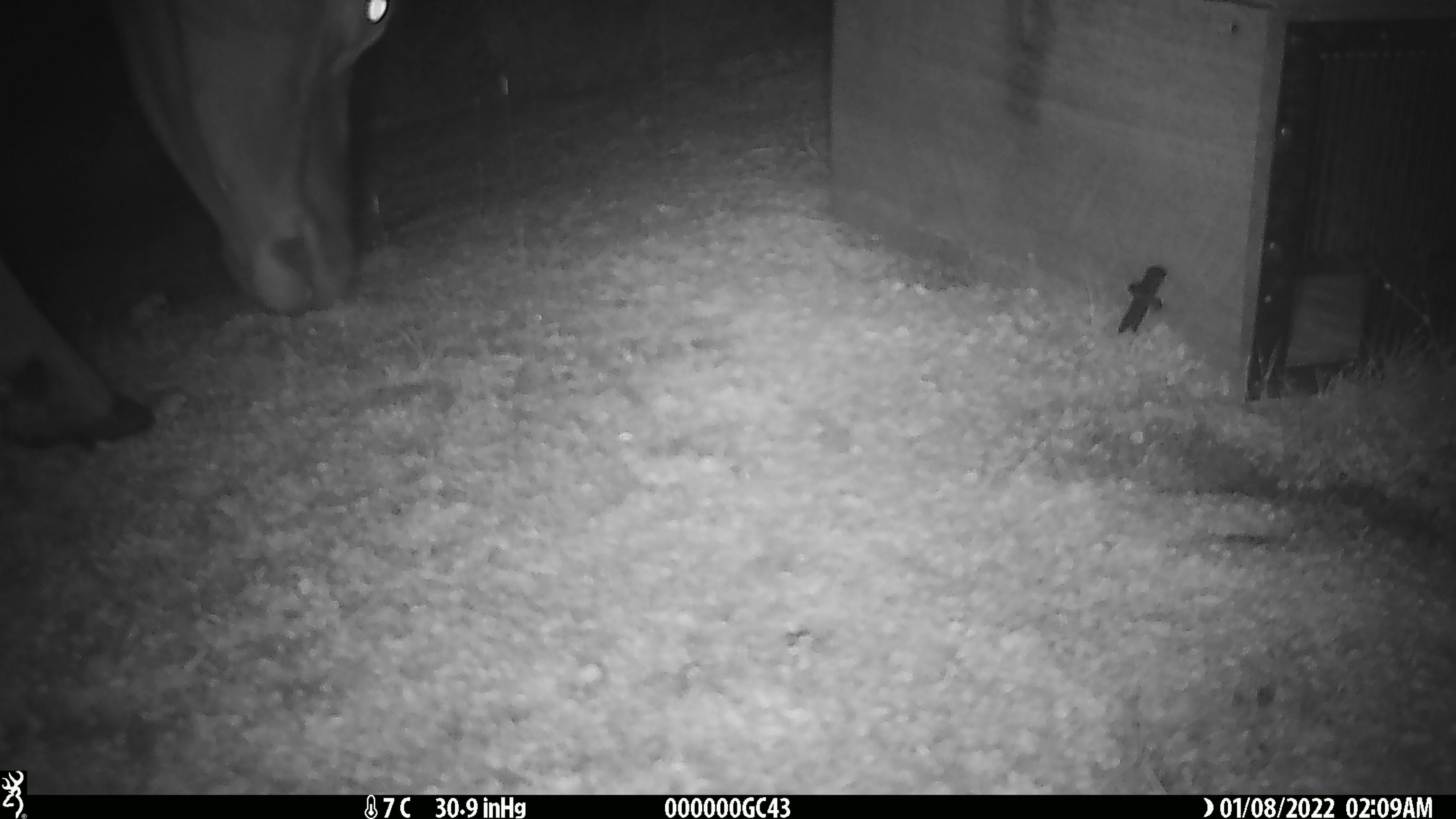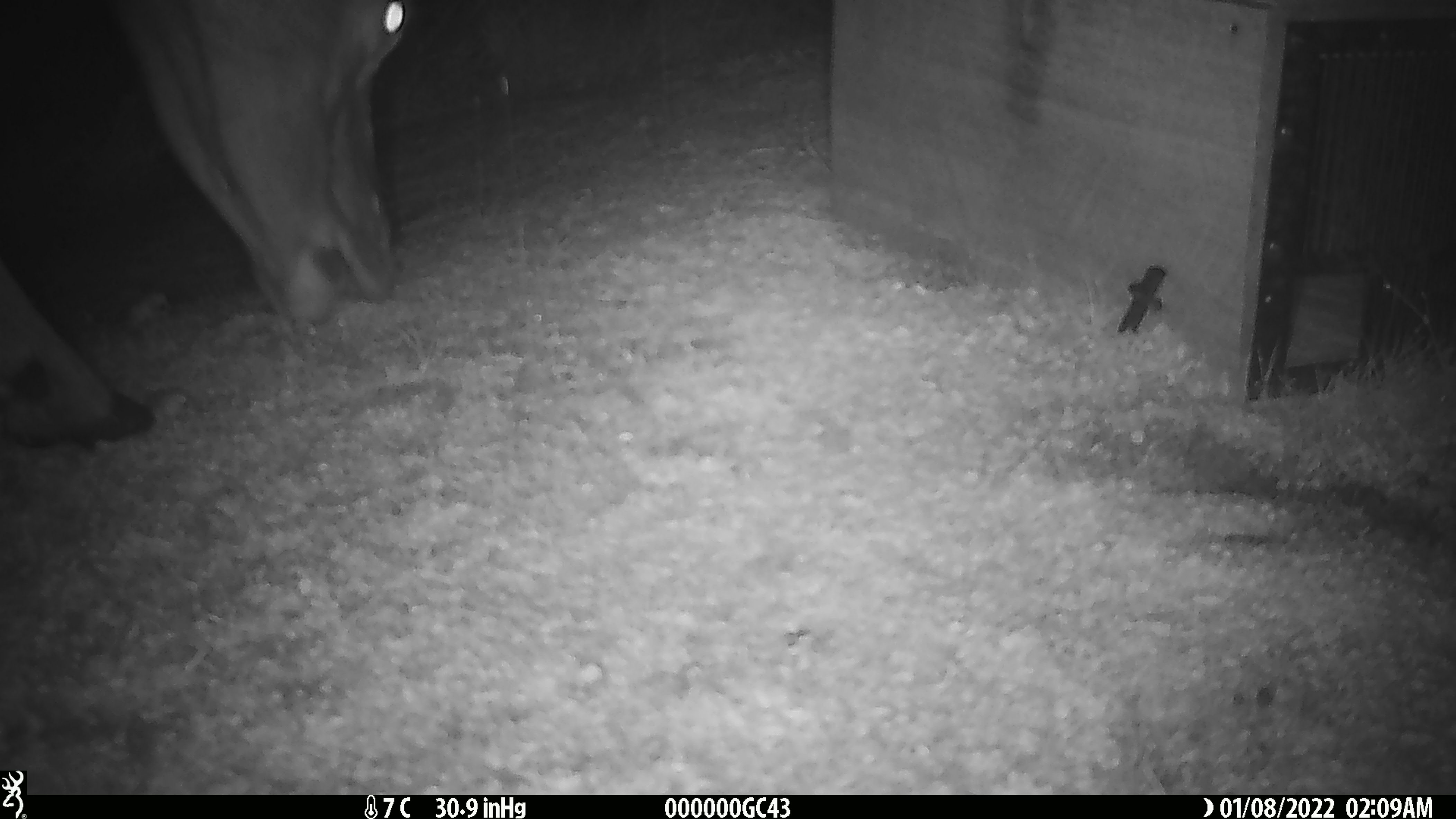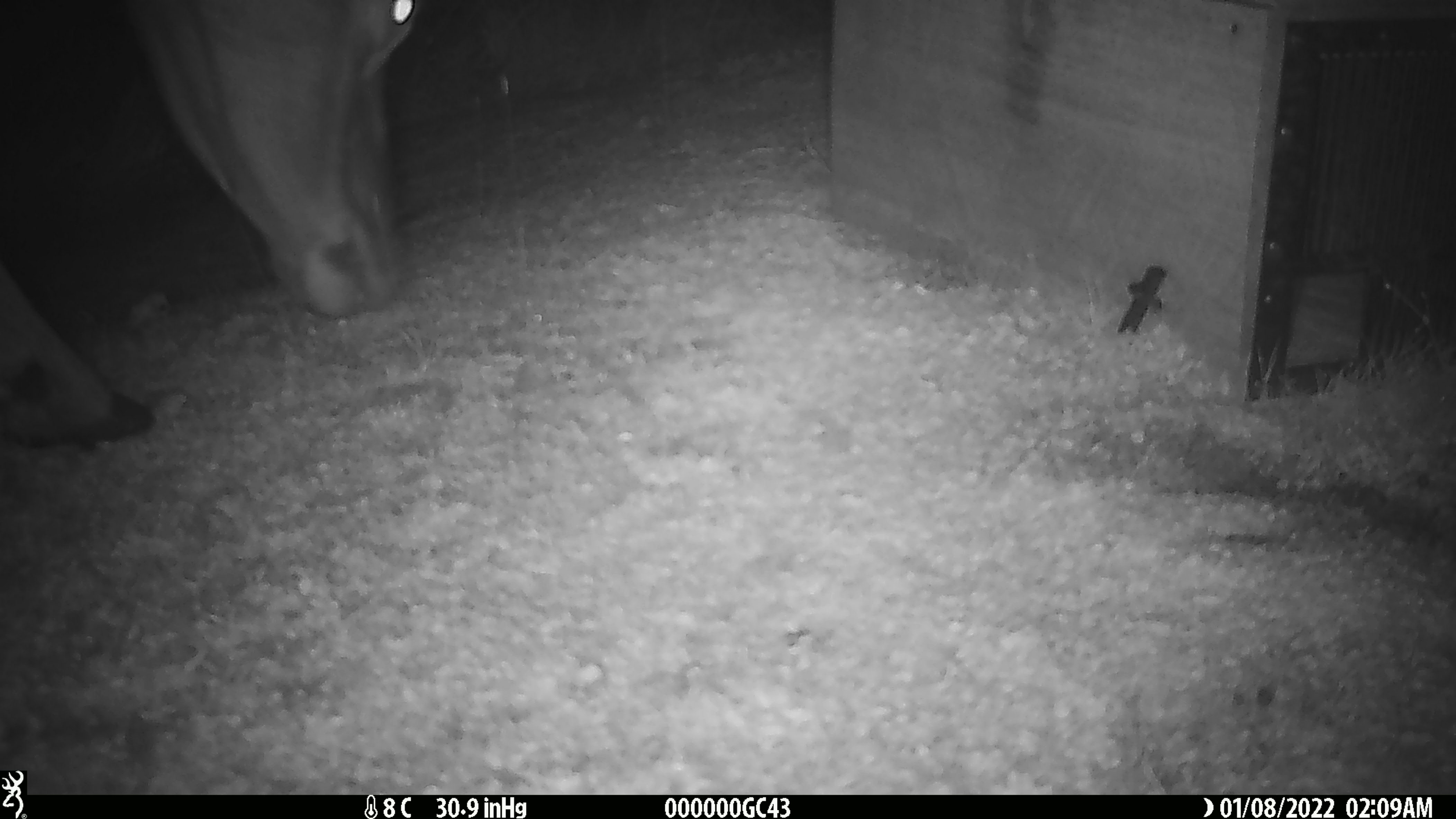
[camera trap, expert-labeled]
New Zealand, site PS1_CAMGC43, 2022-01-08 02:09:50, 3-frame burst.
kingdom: Animalia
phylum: Chordata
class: Mammalia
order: Artiodactyla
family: Cervidae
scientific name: Cervidae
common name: deer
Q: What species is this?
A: Deer (Cervidae).